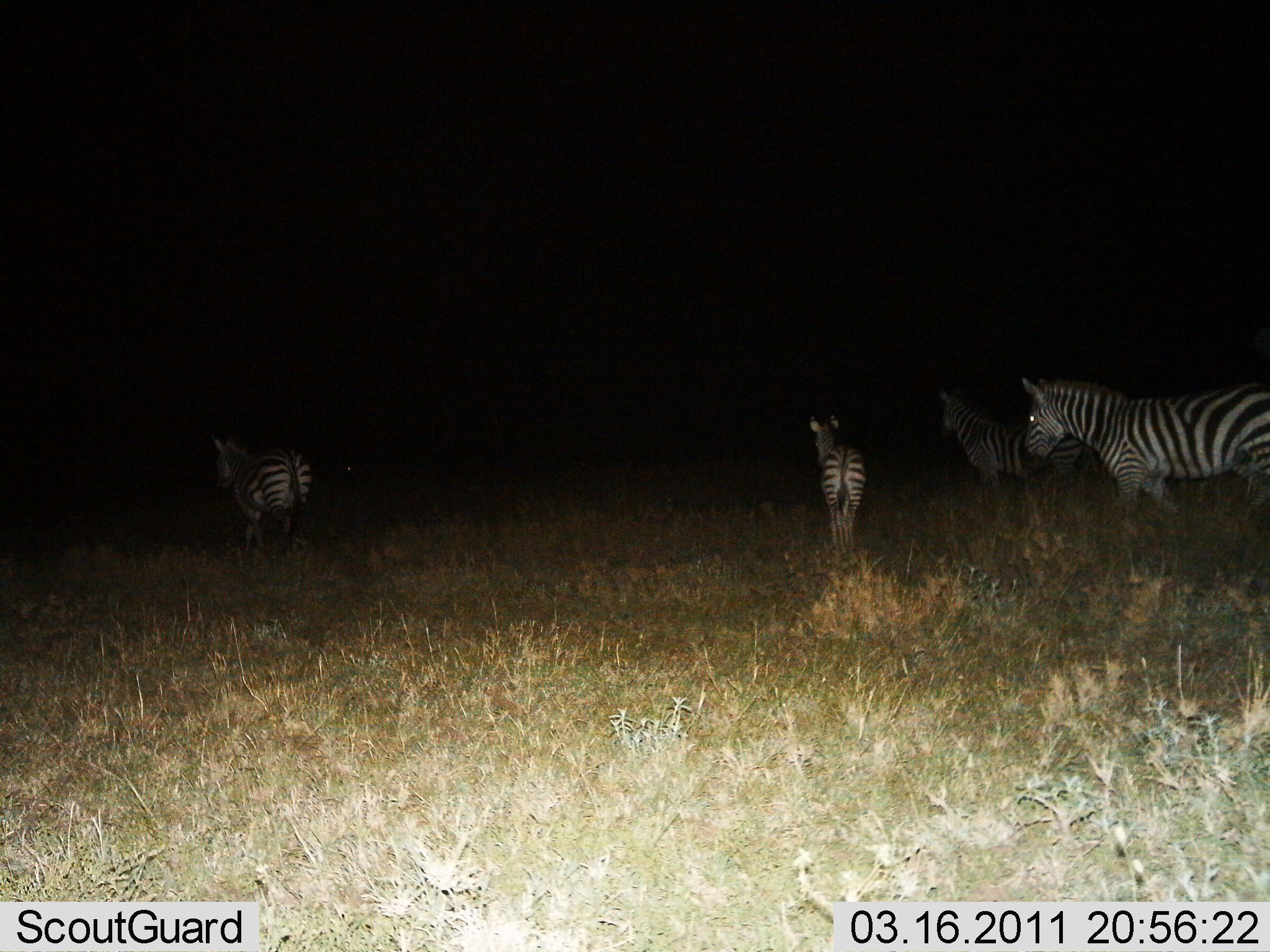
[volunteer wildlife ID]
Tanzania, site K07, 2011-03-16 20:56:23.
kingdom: Animalia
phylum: Chordata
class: Mammalia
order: Perissodactyla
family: Equidae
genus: Equus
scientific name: Equus quagga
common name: plains zebra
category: zebra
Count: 4.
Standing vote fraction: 67%.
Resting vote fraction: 0%.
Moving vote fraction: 50%.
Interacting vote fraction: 0%.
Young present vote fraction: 42%.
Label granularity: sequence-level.